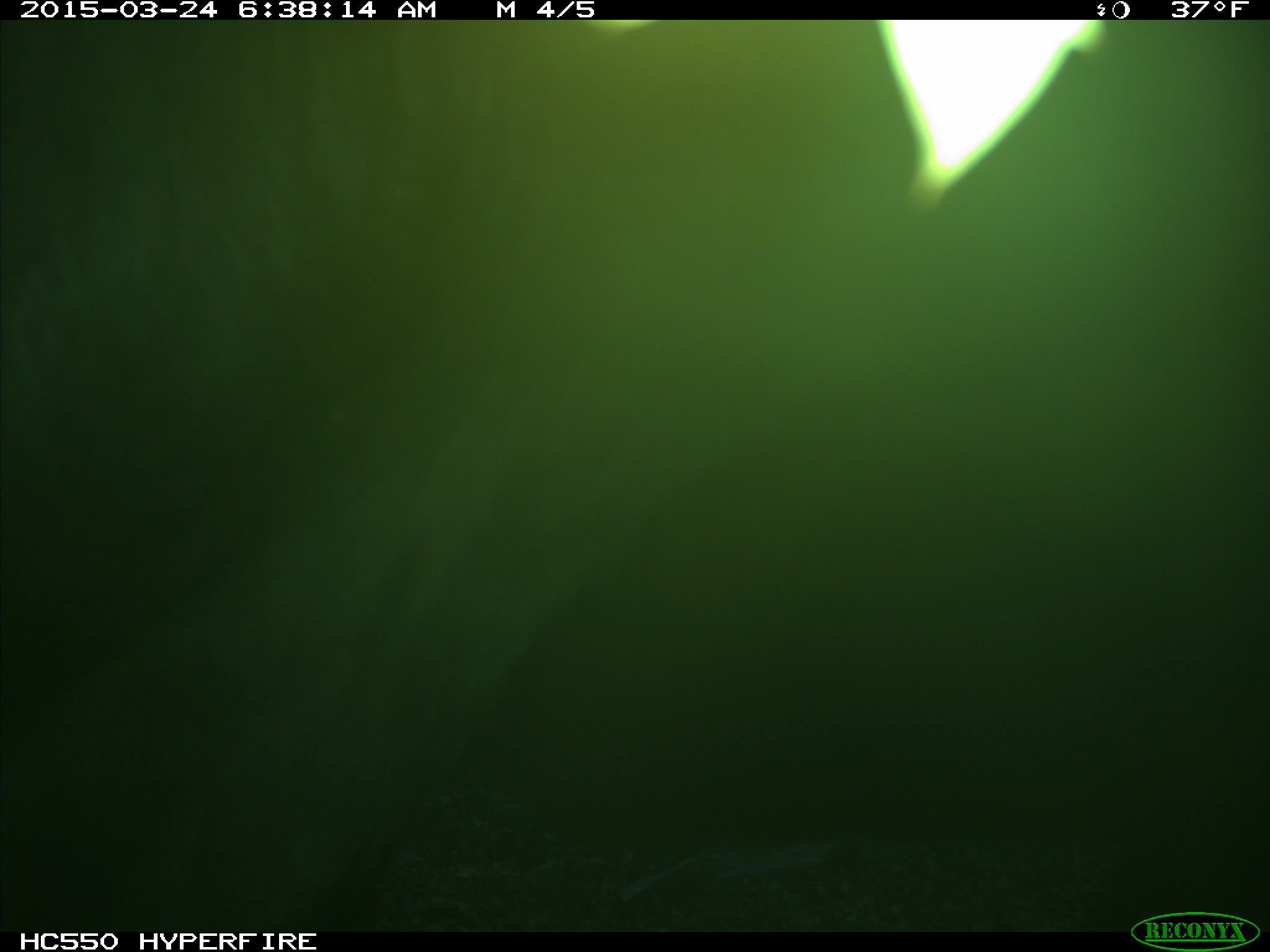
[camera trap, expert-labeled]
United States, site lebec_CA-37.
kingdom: Animalia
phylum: Chordata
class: Mammalia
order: Artiodactyla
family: Bovidae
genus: Bos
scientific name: Bos taurus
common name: domestic cow